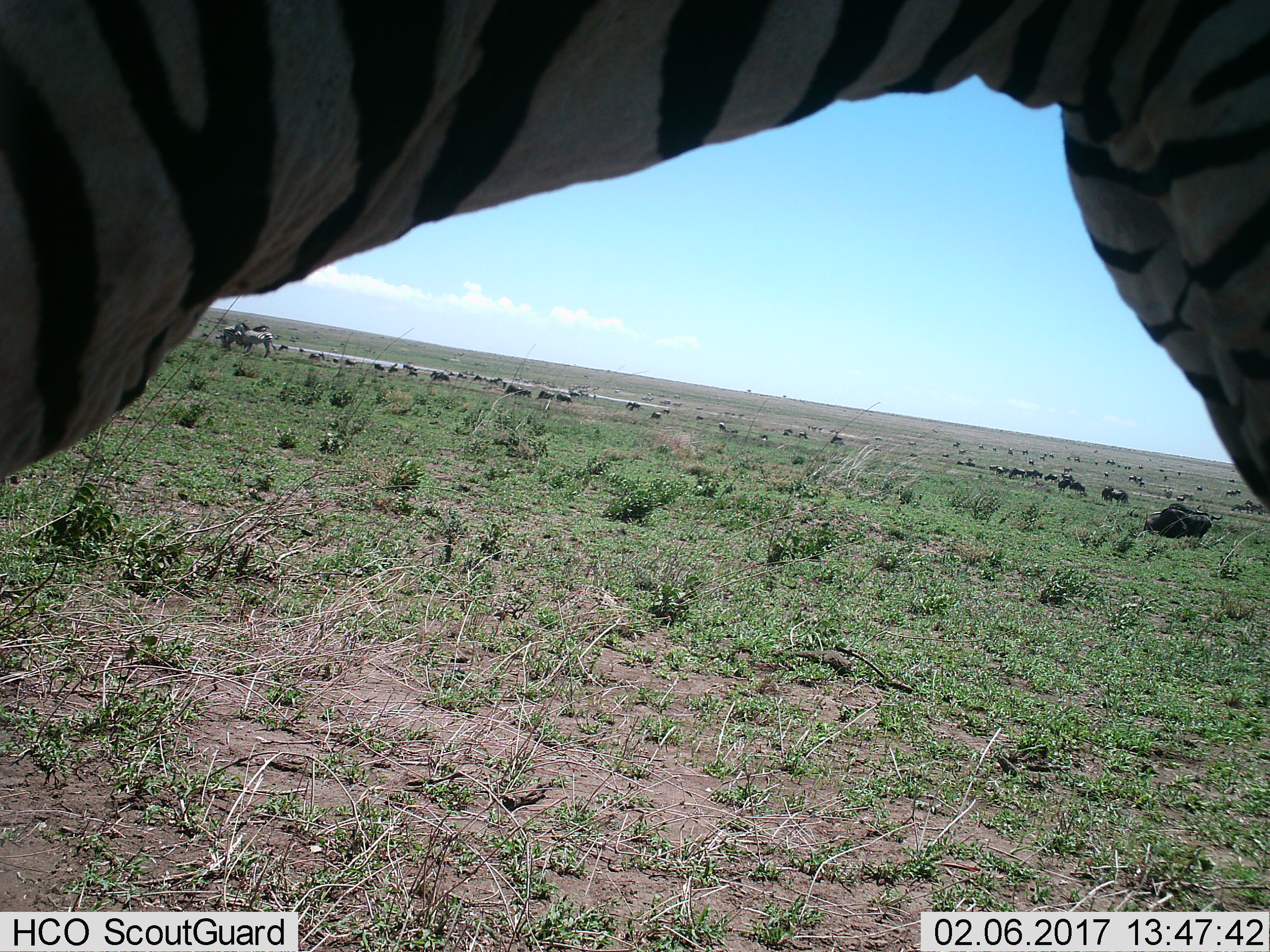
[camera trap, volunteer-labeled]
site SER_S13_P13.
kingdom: Animalia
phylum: Chordata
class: Mammalia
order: Artiodactyla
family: Bovidae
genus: Connochaetes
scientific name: Connochaetes taurinus taurinus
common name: blue wildebeest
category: wildebeestblue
Wildebeestblue (blue wildebeest) (Connochaetes taurinus taurinus), count 11-50. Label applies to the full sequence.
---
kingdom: Animalia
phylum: Chordata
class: Mammalia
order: Perissodactyla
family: Equidae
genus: Equus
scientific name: Equus quagga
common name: plains zebra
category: zebraplains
Zebraplains (plains zebra) (Equus quagga), count 3. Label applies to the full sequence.